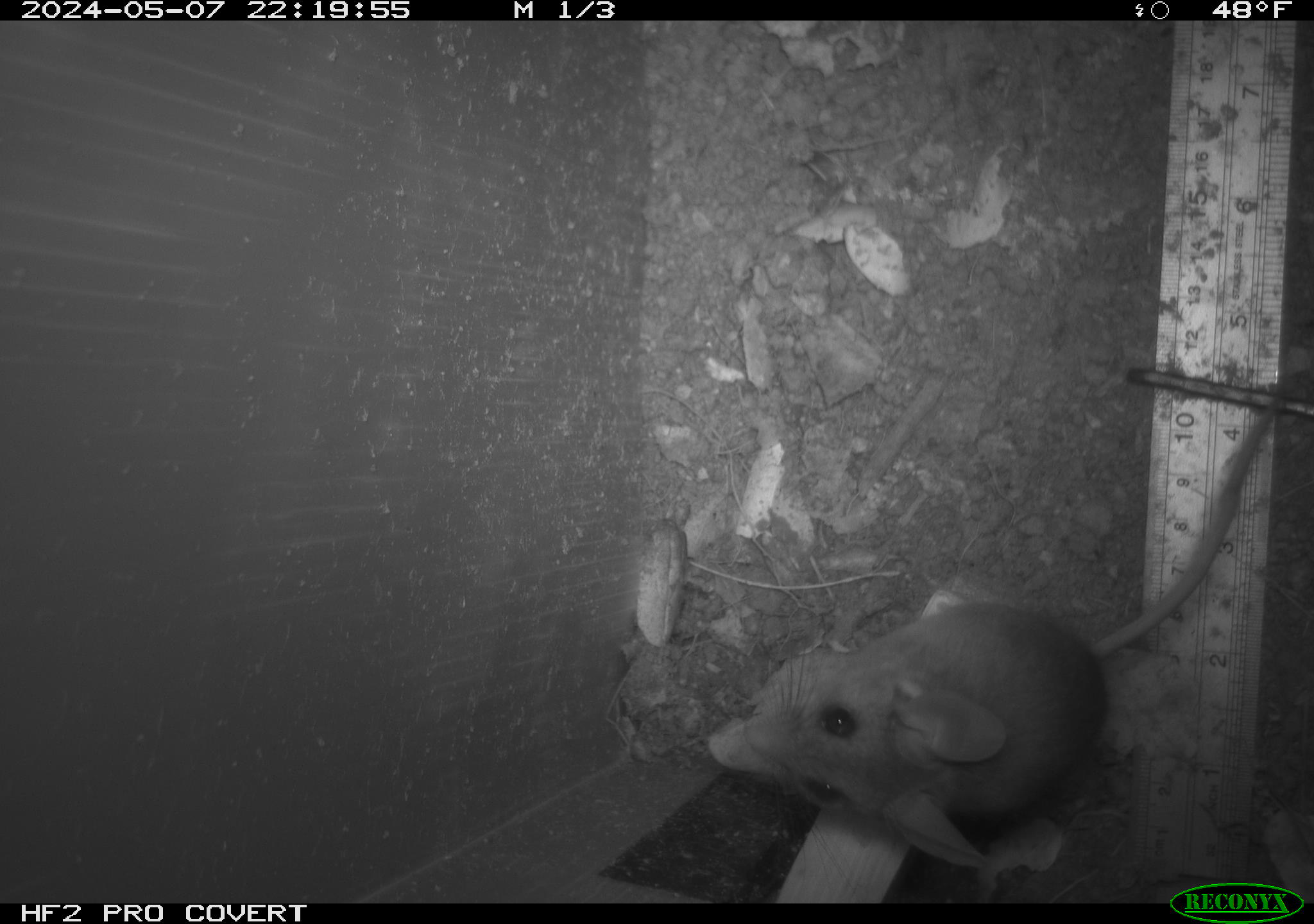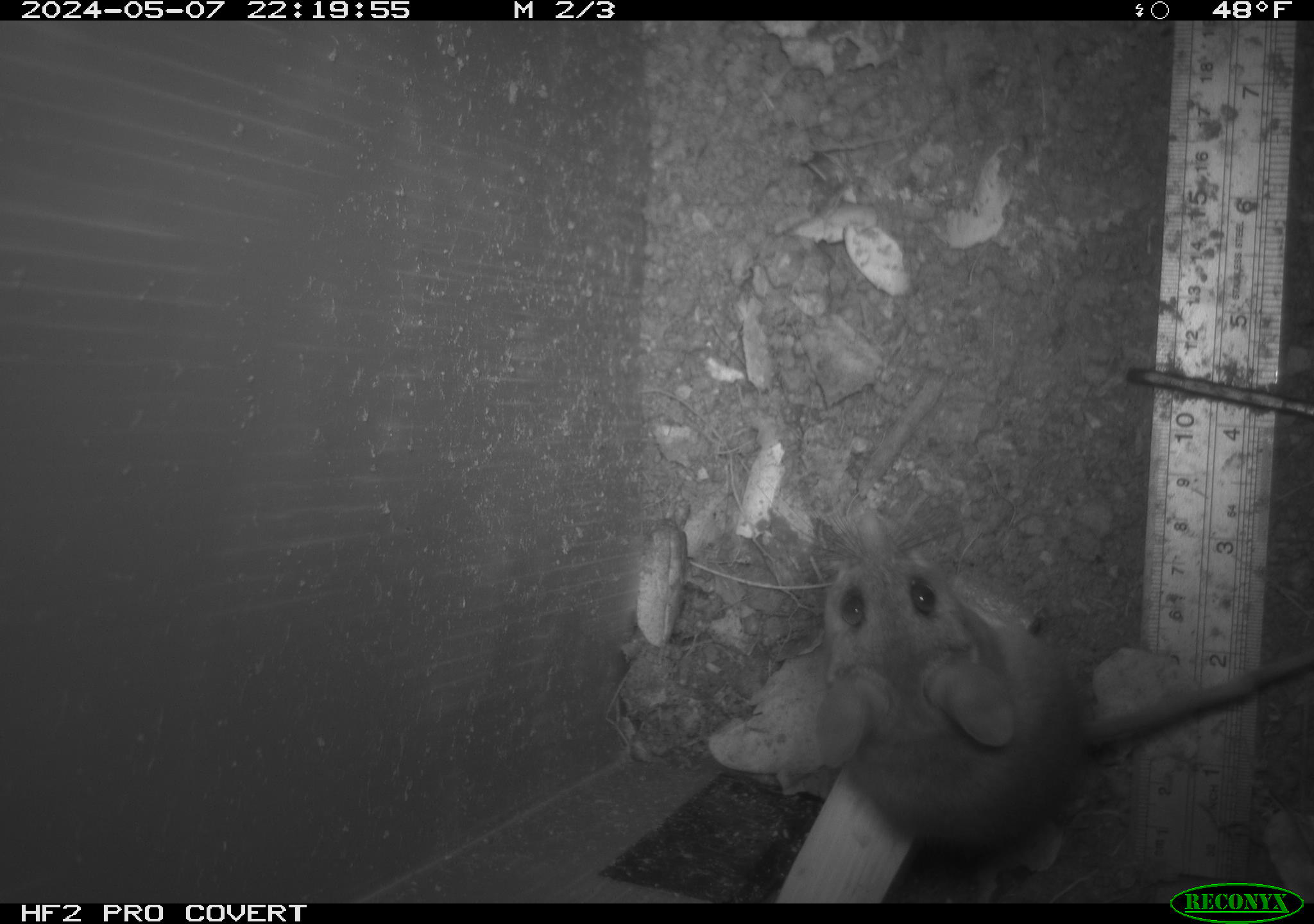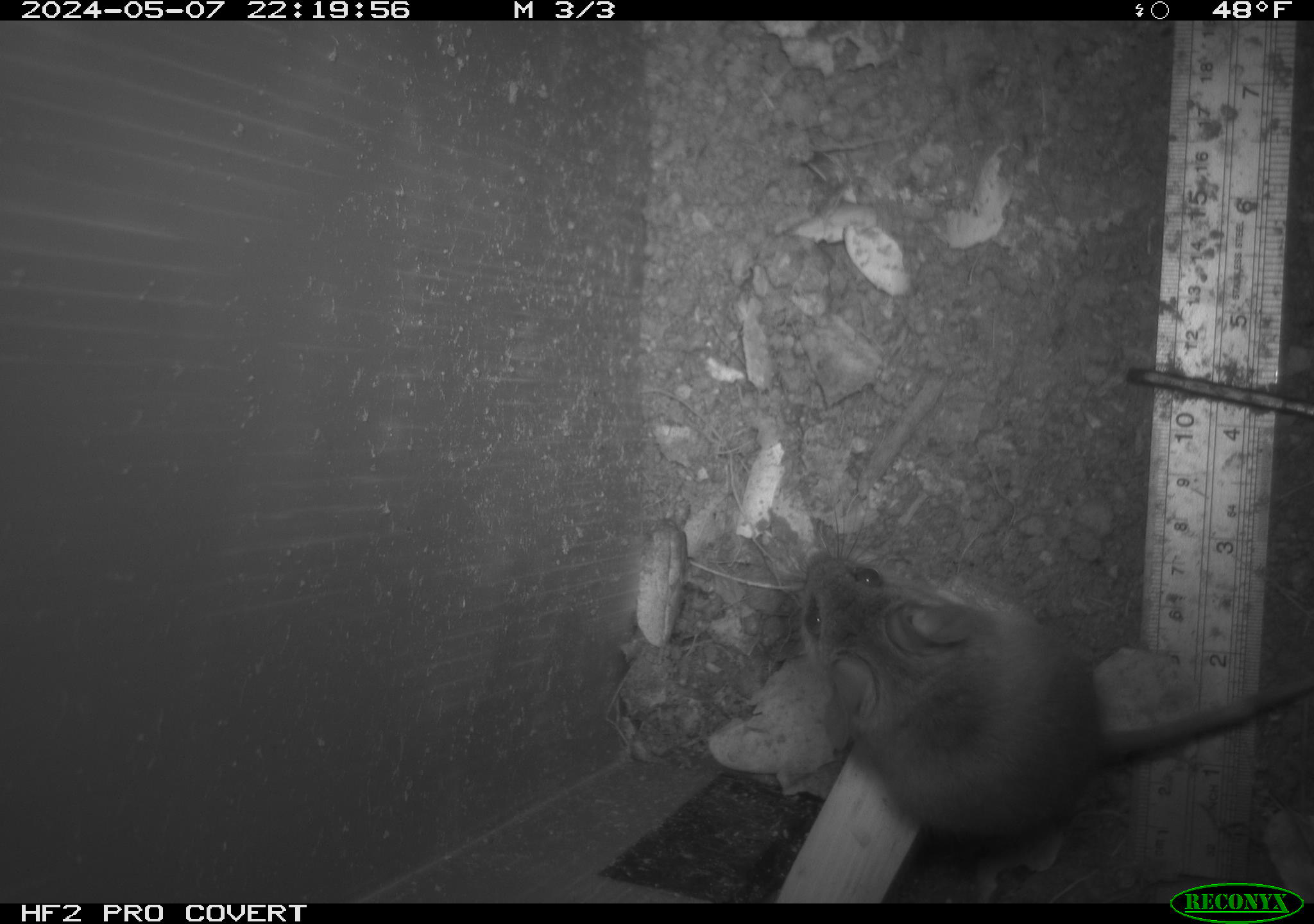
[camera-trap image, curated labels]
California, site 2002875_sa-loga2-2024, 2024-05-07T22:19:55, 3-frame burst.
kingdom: Animalia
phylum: Chordata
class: Mammalia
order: Rodentia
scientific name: Rodentia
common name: rodent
Rodent (Rodentia).